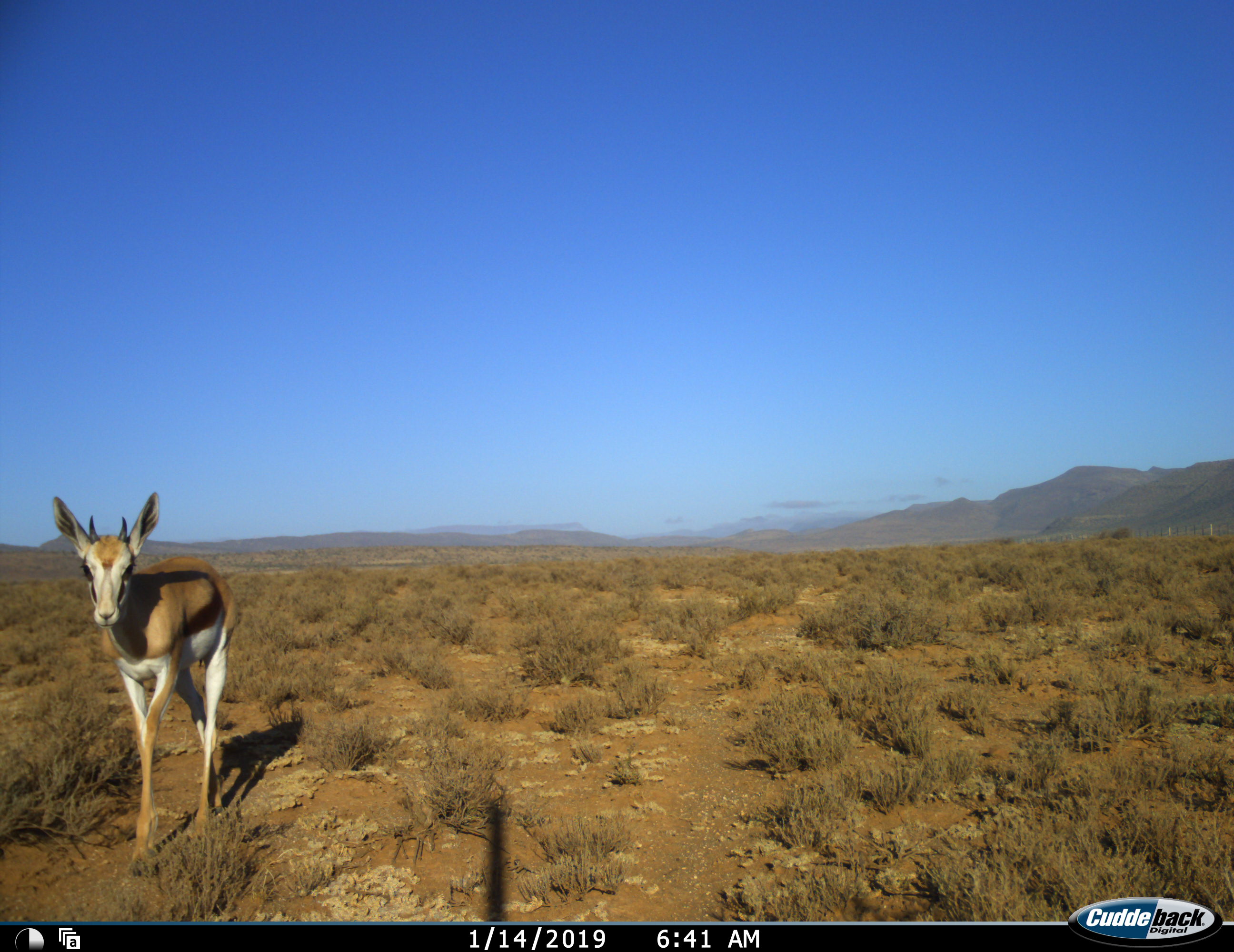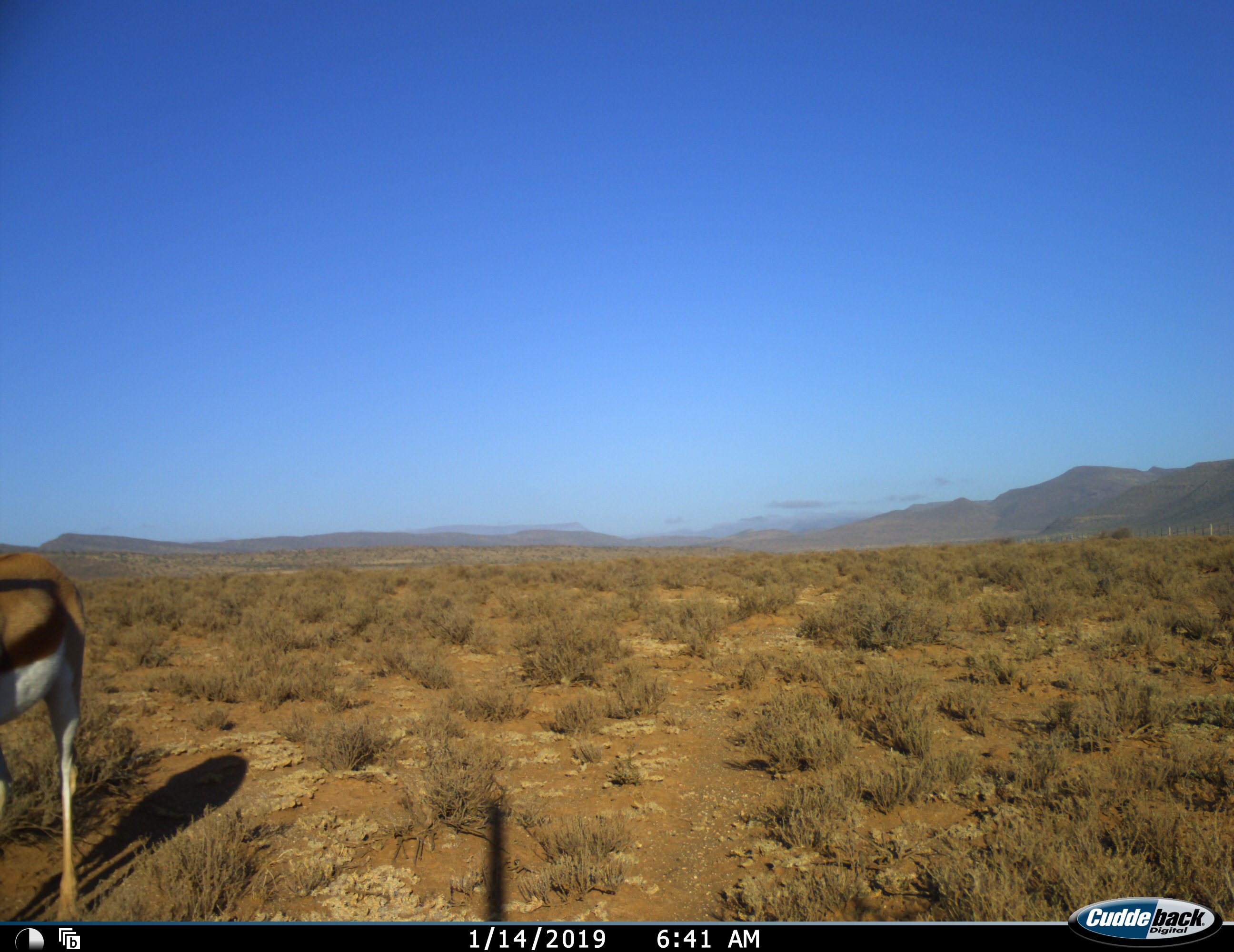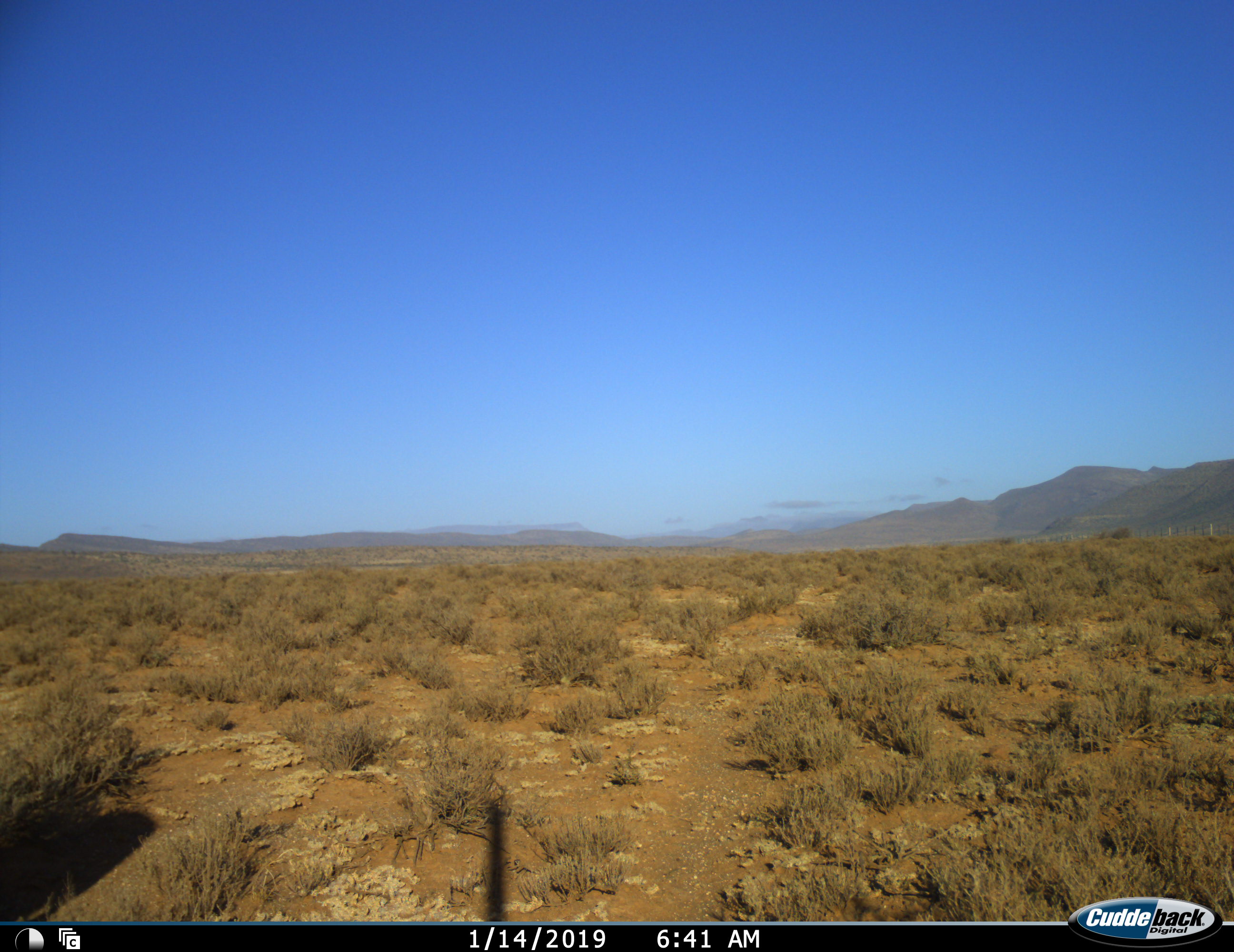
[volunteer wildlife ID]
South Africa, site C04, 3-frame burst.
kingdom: Animalia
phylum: Chordata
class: Mammalia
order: Artiodactyla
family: Bovidae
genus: Antidorcas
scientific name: Antidorcas marsupialis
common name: springbok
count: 1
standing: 20%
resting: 0%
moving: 90%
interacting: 0%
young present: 30%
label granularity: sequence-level